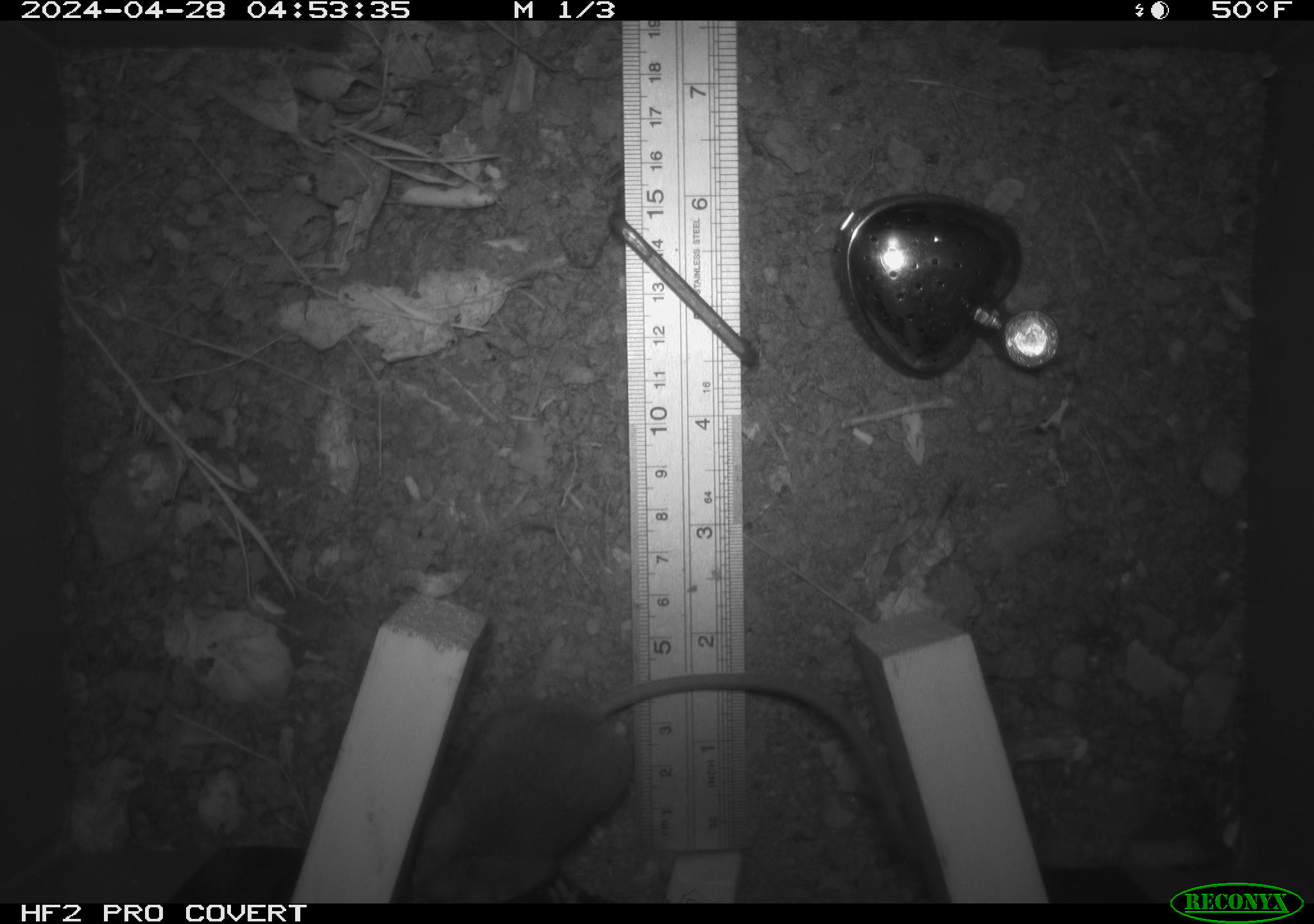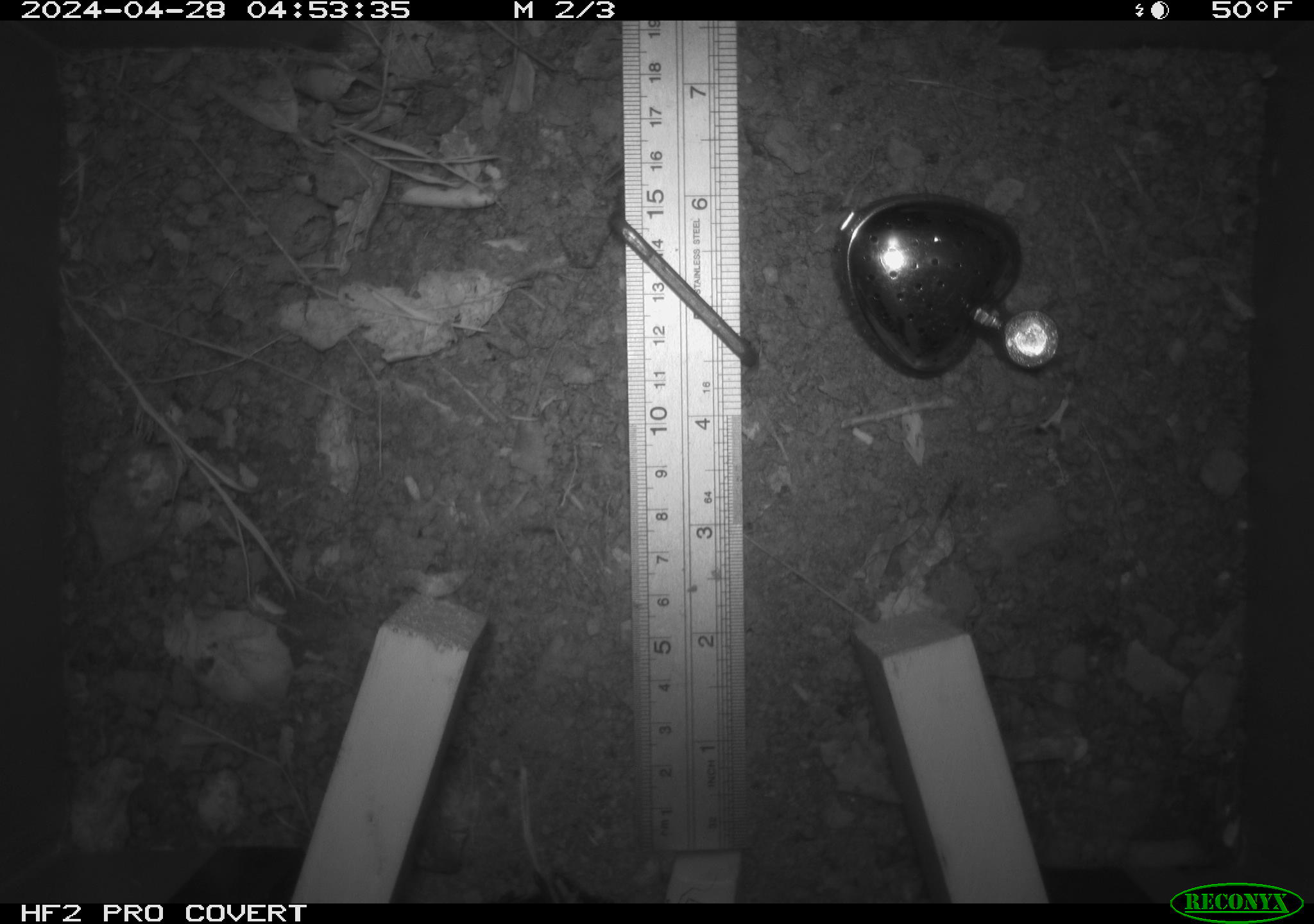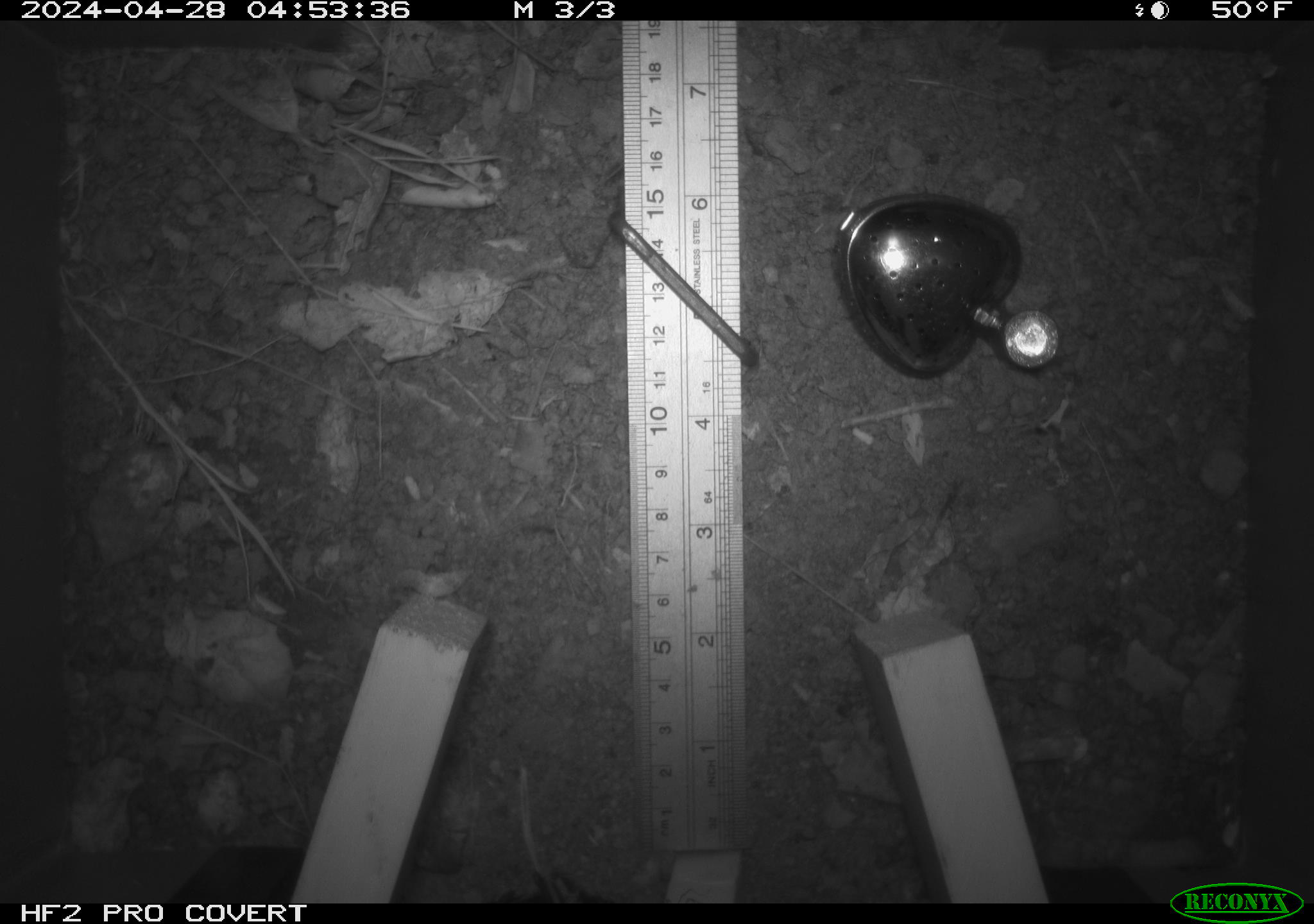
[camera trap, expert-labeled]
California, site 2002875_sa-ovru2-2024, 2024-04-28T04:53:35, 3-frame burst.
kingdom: Animalia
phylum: Chordata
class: Mammalia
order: Rodentia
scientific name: Rodentia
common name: rodent